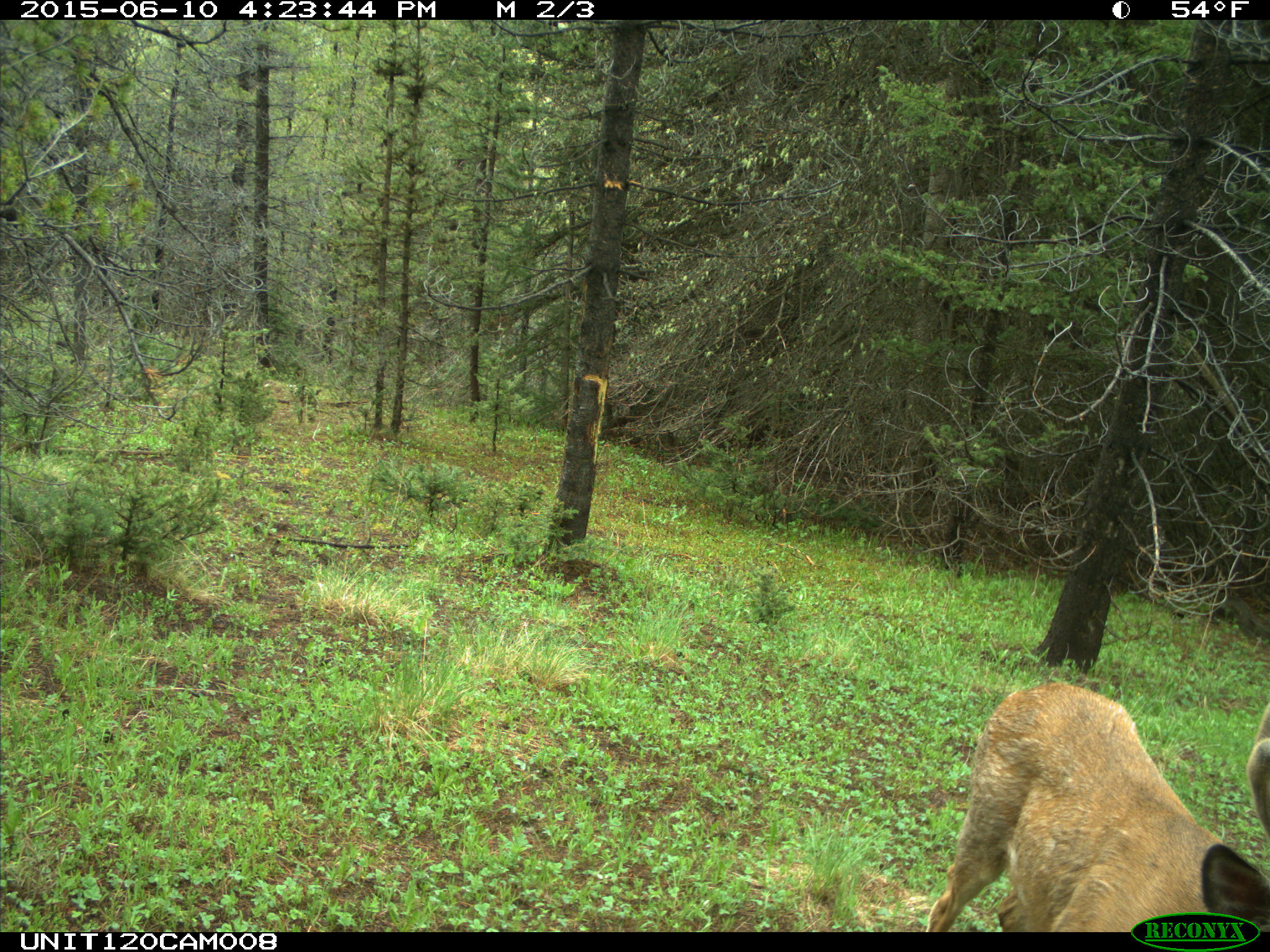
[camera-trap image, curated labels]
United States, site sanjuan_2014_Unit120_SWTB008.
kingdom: Animalia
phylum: Chordata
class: Mammalia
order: Artiodactyla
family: Cervidae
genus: Odocoileus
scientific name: Odocoileus hemionus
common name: mule deer